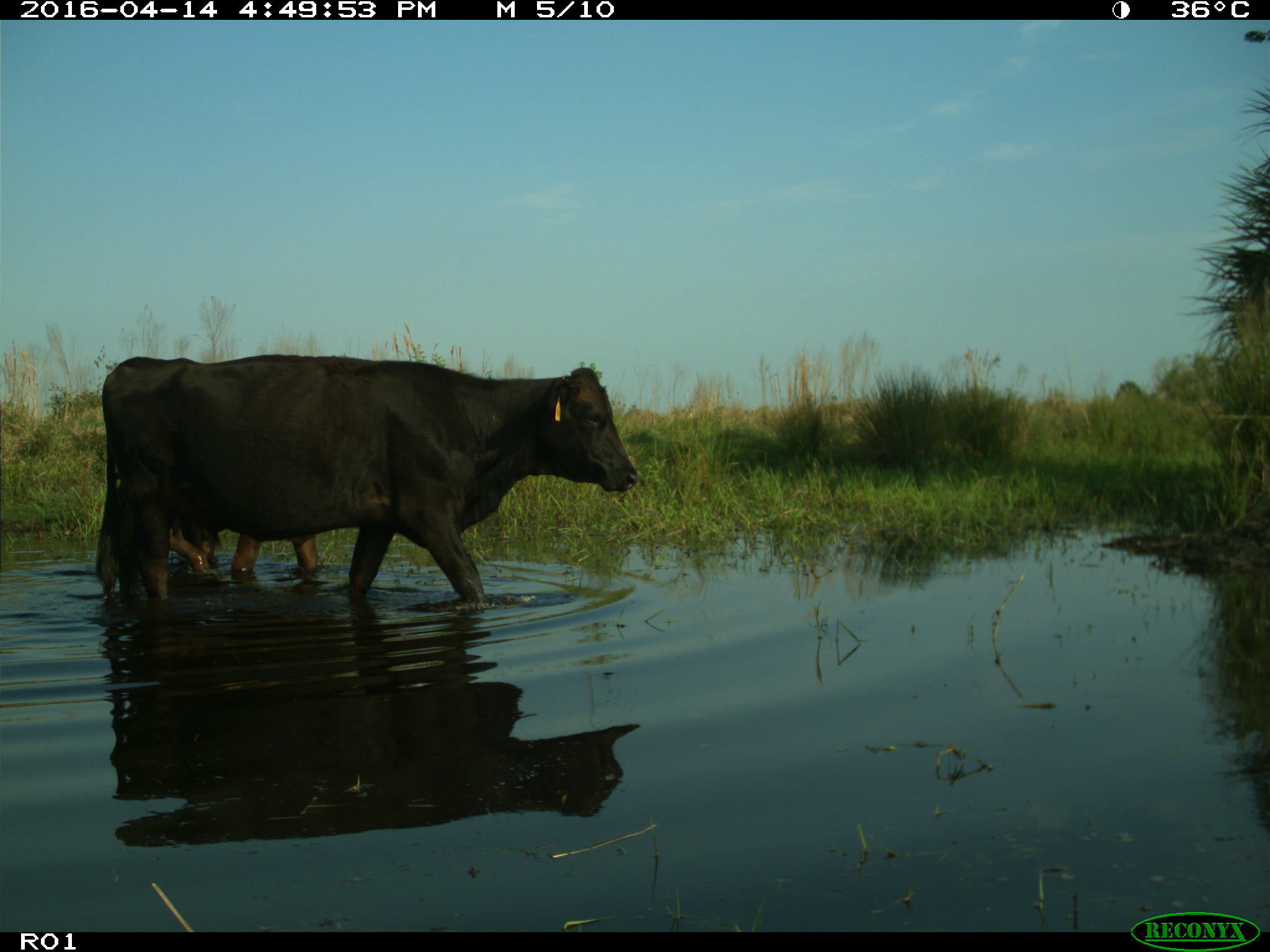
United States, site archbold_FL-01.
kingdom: Animalia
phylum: Chordata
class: Mammalia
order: Artiodactyla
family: Bovidae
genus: Bos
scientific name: Bos taurus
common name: domestic cow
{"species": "Bos taurus (domestic cow)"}